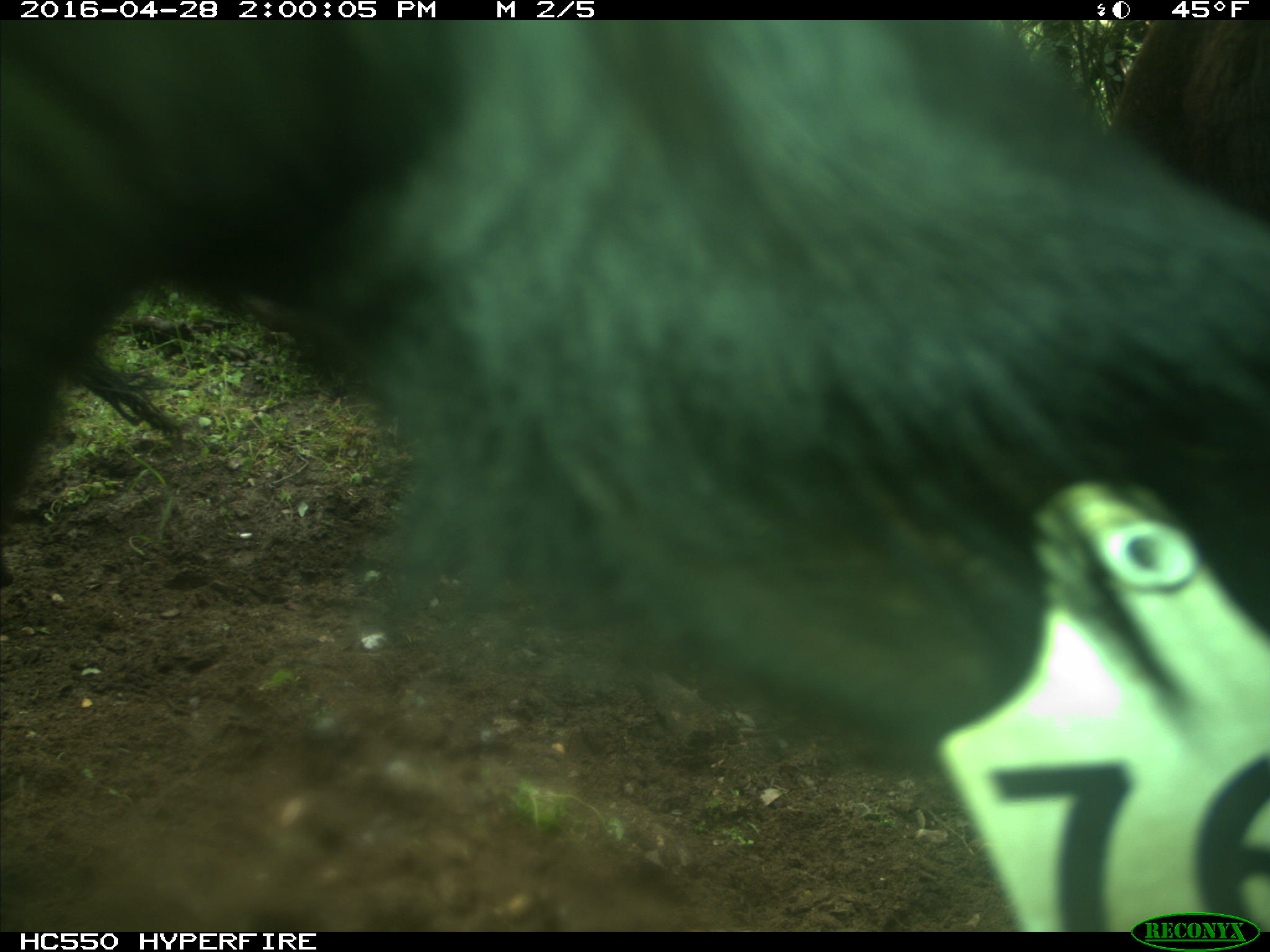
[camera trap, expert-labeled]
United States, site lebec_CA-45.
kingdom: Animalia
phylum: Chordata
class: Mammalia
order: Artiodactyla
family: Bovidae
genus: Bos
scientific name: Bos taurus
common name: domestic cow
Bos taurus (domestic cow).